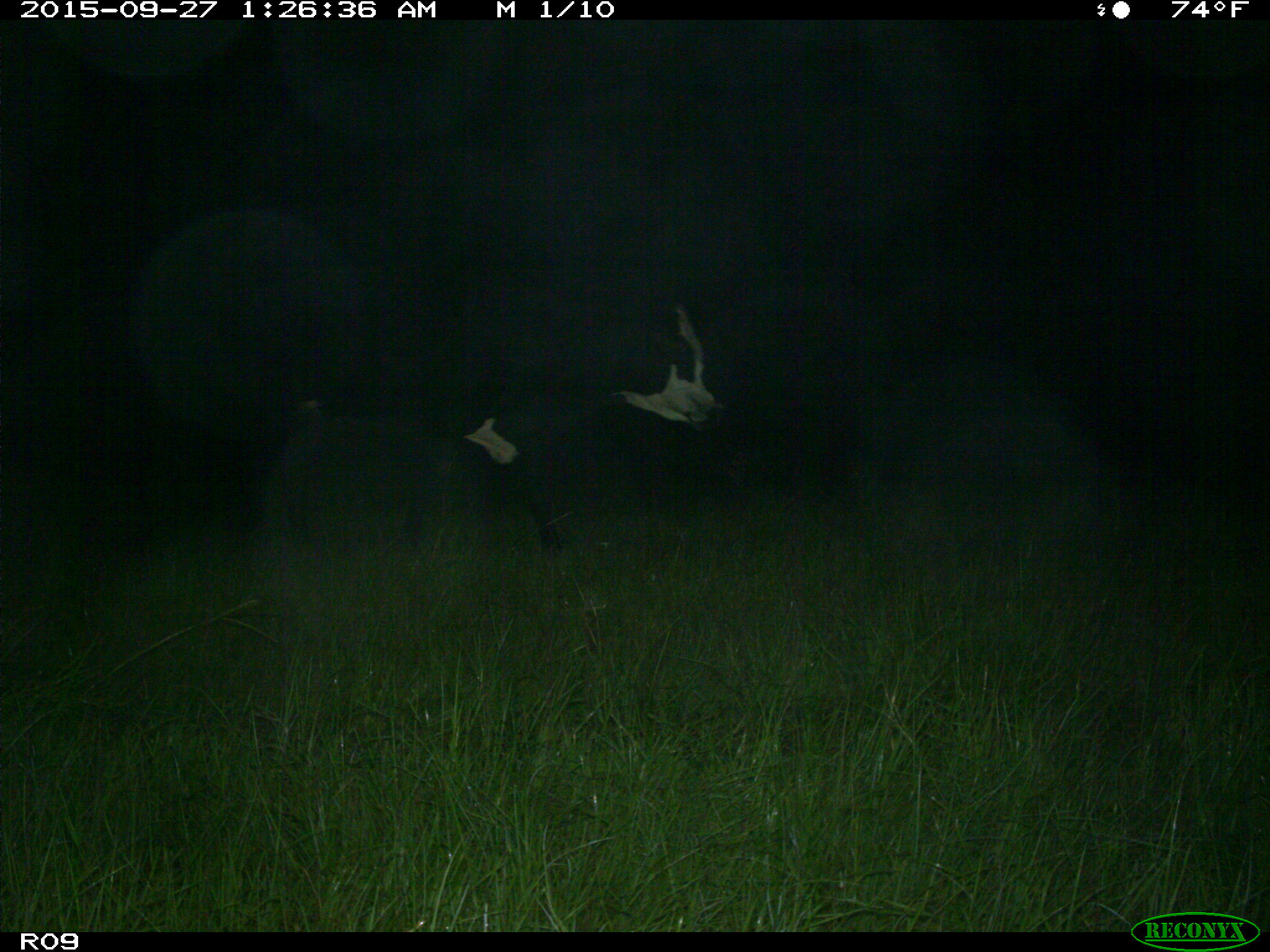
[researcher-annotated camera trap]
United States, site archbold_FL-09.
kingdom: Animalia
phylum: Chordata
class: Mammalia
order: Artiodactyla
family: Bovidae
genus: Bos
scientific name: Bos taurus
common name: domestic cow